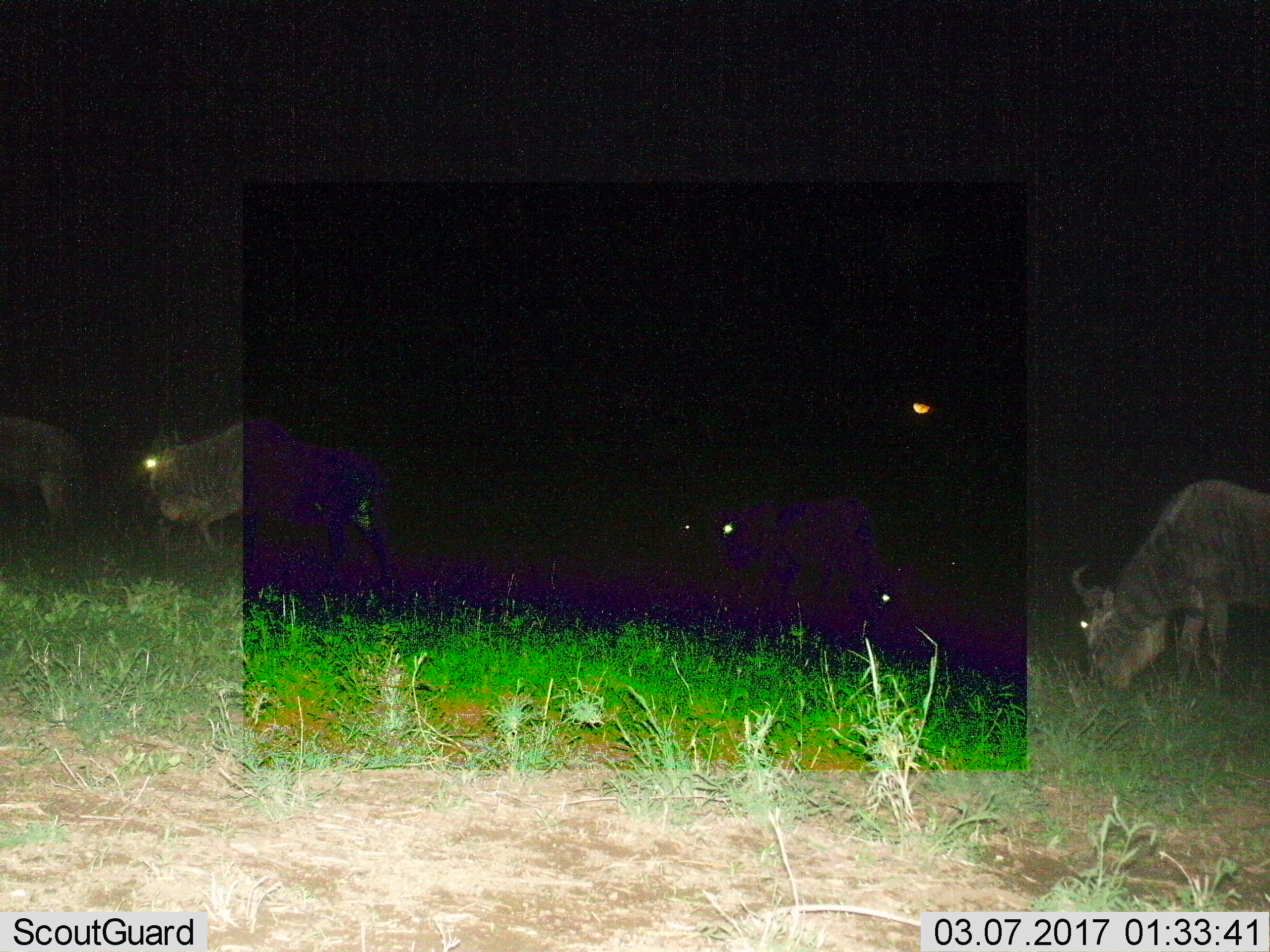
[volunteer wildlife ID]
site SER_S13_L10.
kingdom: Animalia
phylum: Chordata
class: Mammalia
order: Artiodactyla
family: Bovidae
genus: Connochaetes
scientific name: Connochaetes taurinus taurinus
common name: blue wildebeest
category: wildebeestblue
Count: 5.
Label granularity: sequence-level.